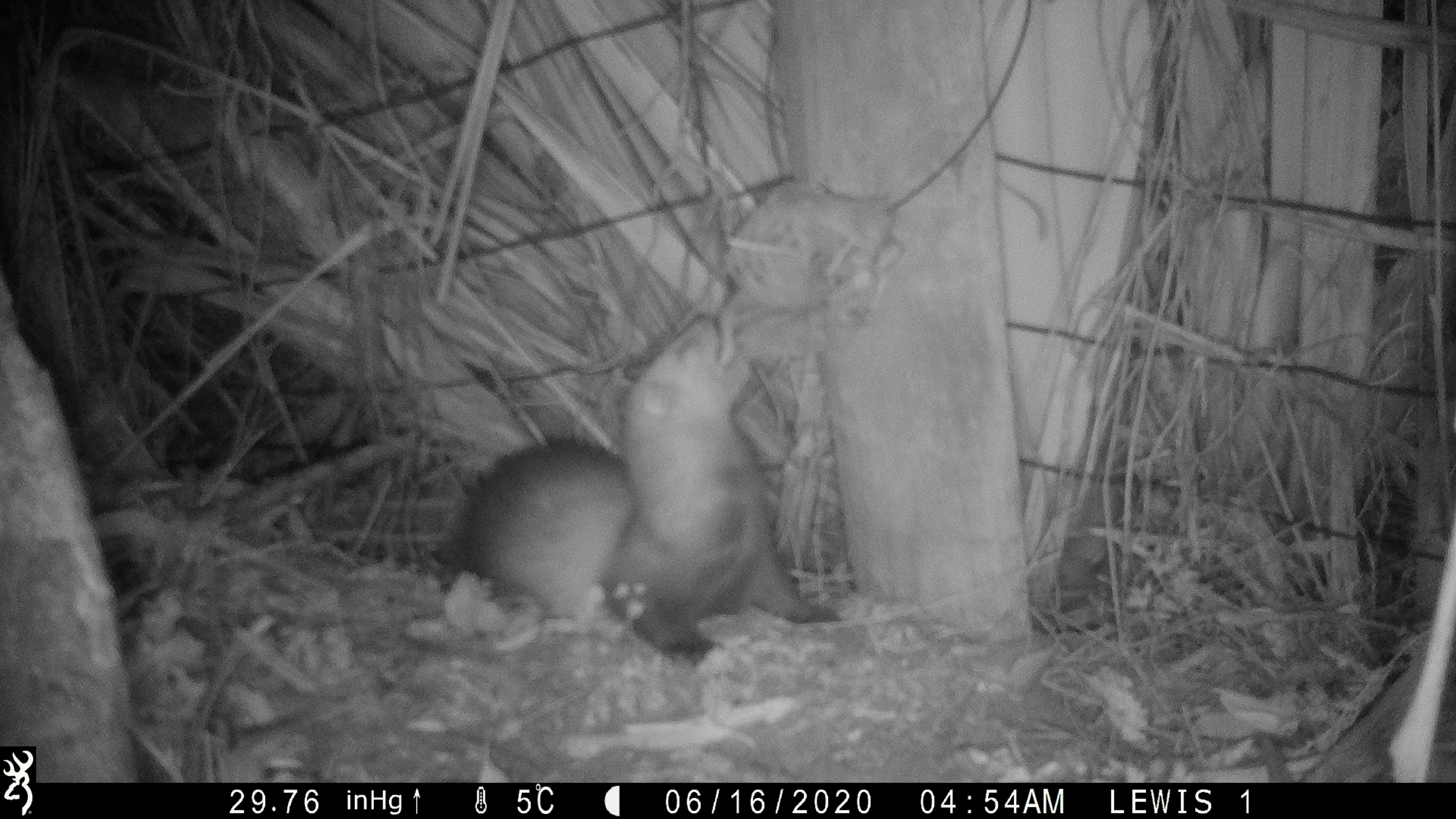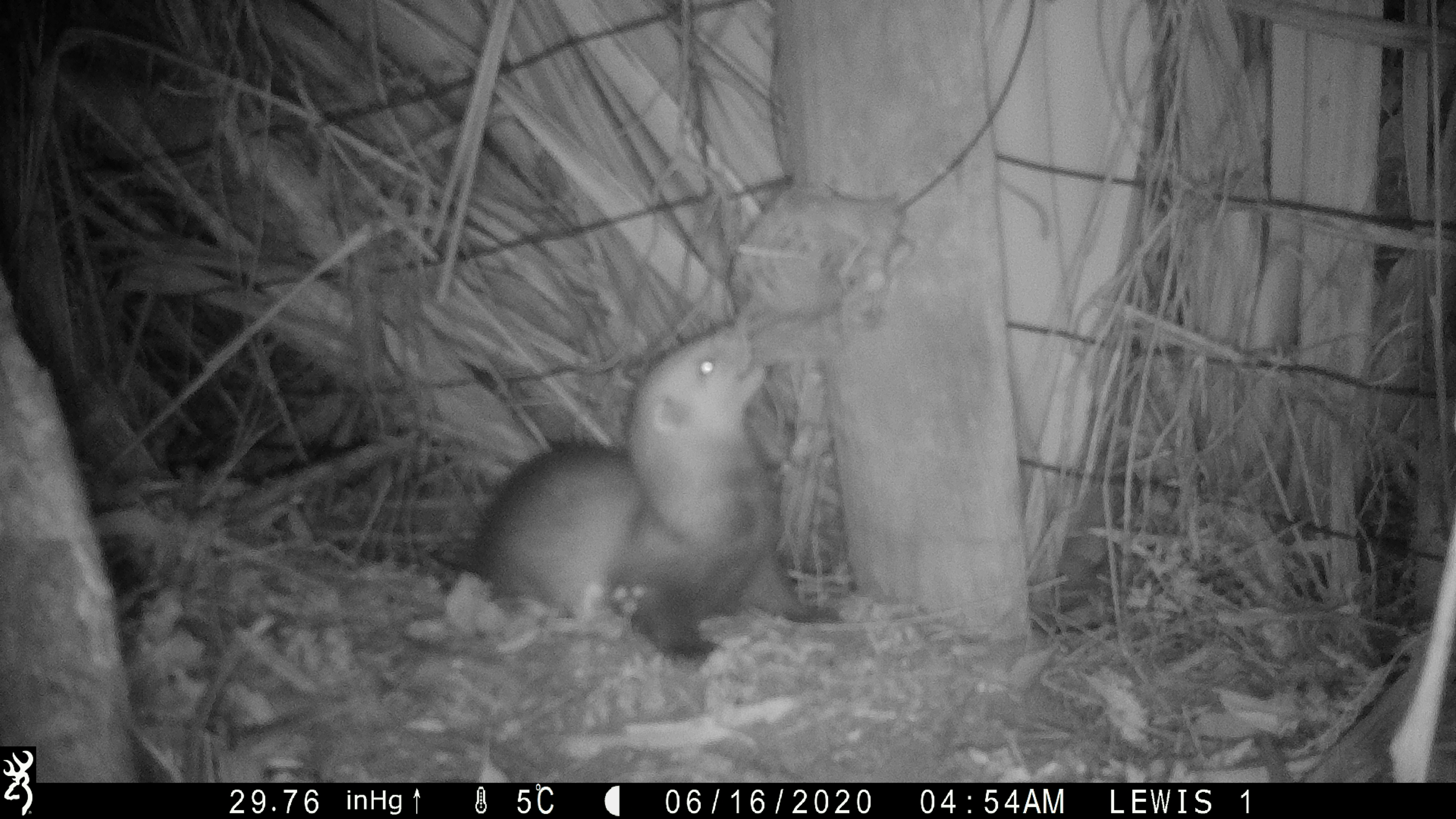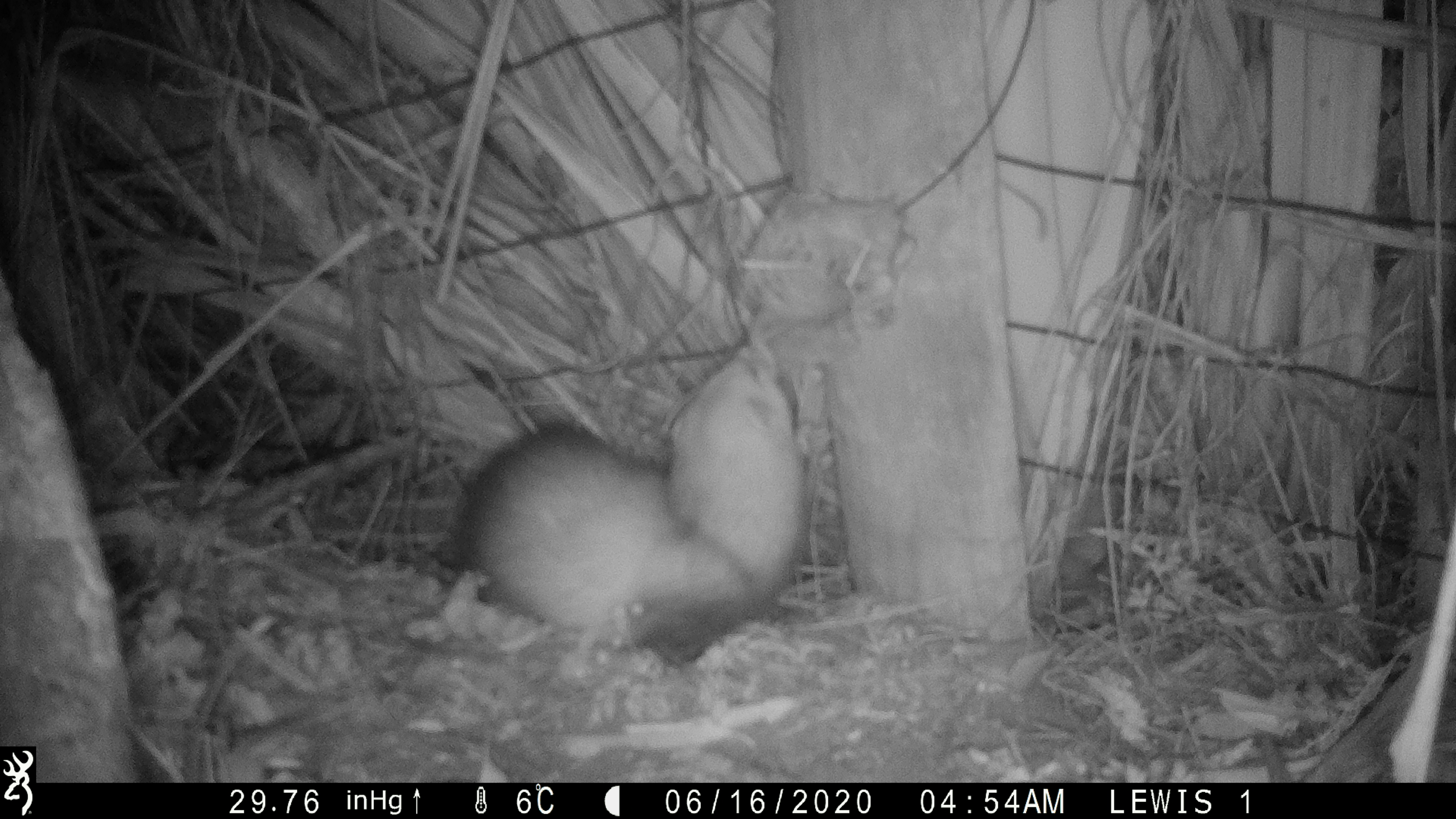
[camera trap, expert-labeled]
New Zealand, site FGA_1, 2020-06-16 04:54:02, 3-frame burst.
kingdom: Animalia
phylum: Chordata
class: Mammalia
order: Carnivora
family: Mustelidae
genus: Mustela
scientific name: Mustela furo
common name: ferret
Ferret (Mustela furo).